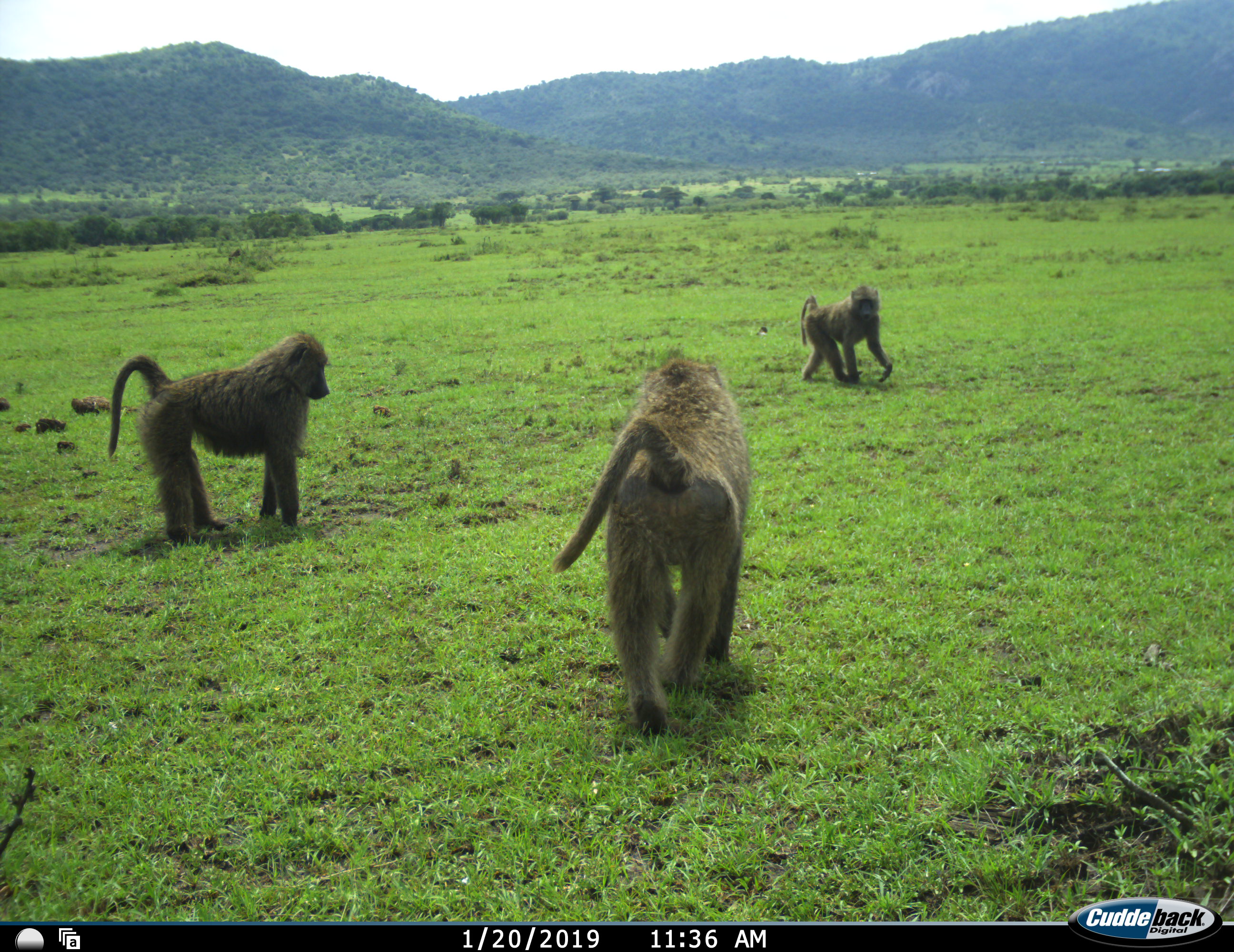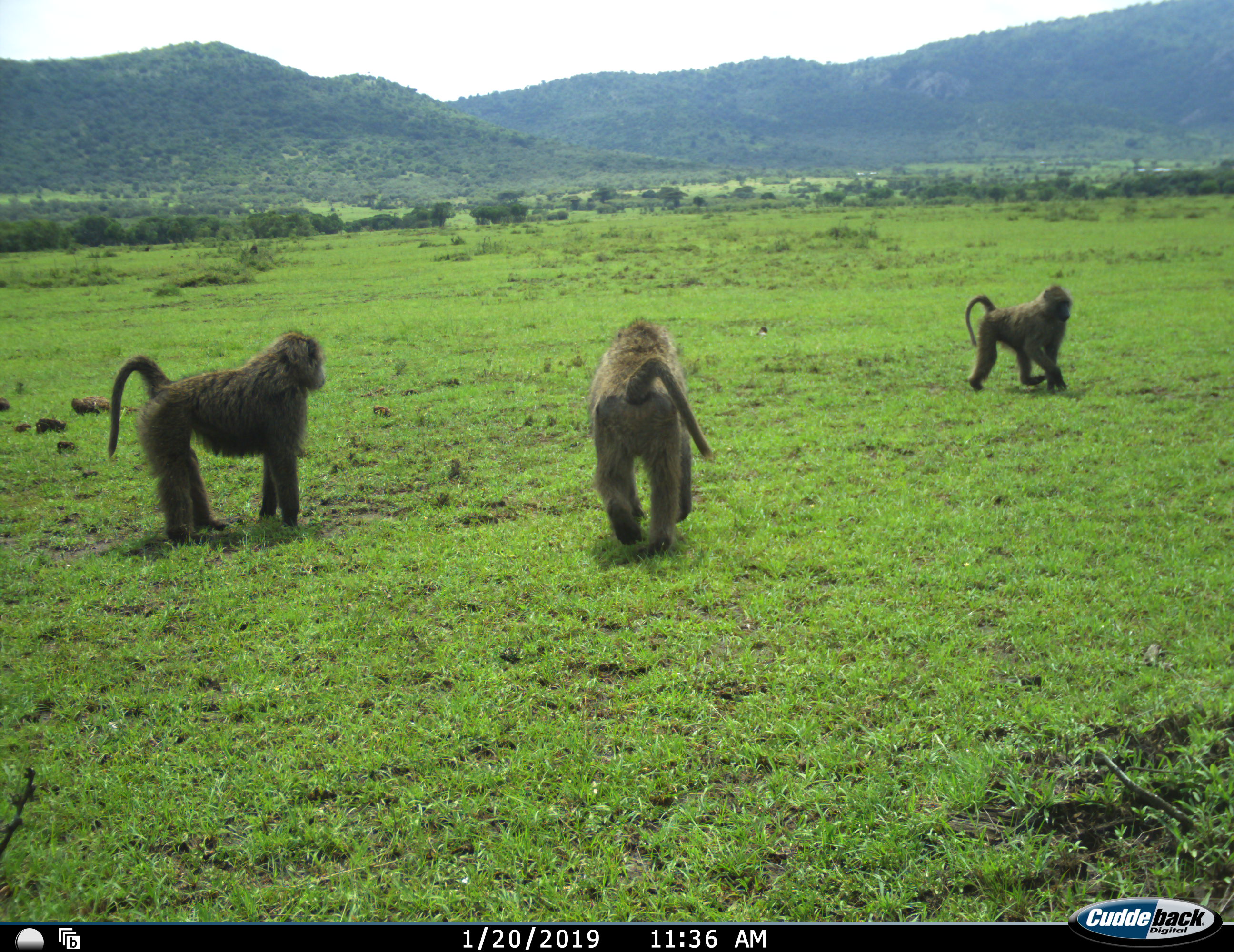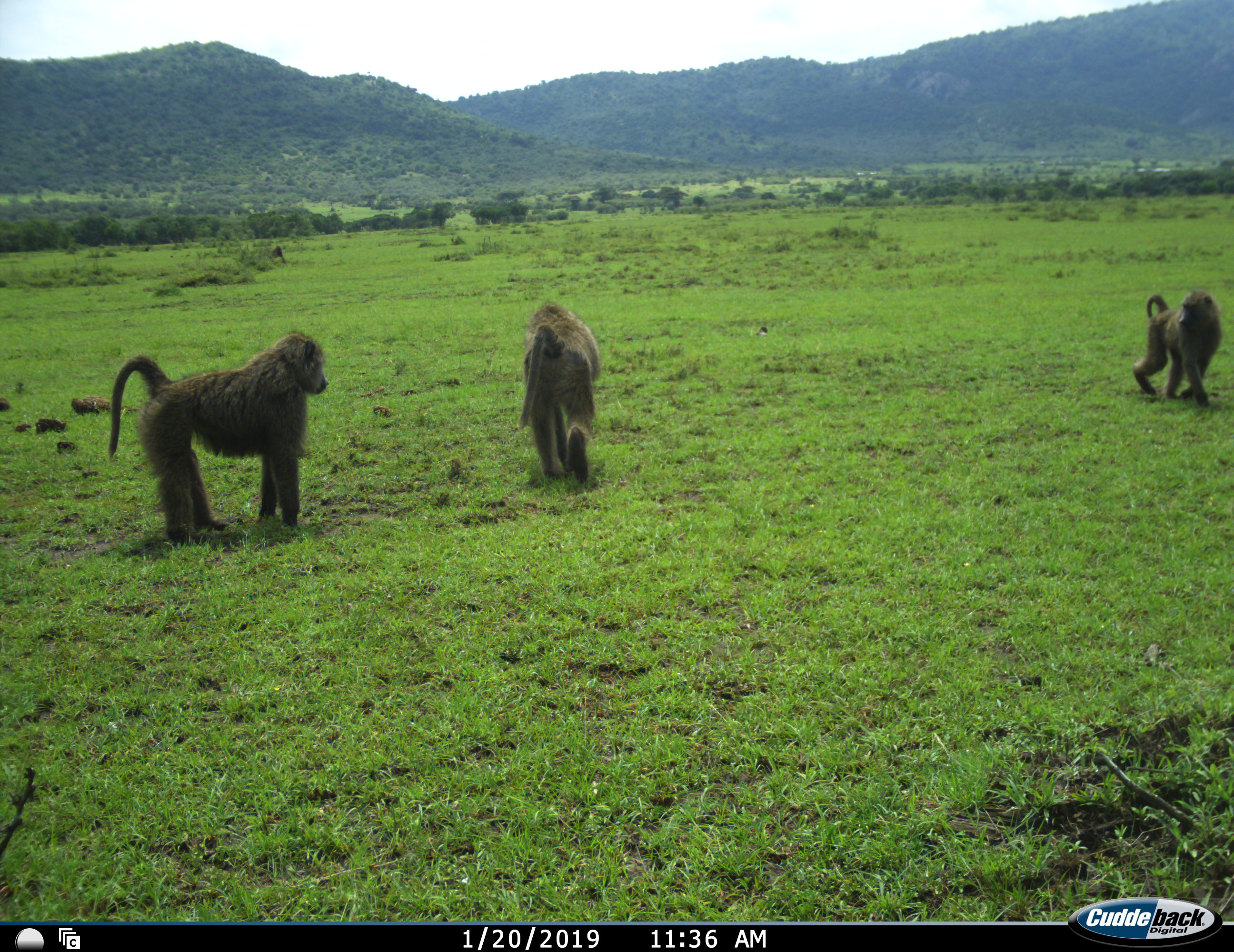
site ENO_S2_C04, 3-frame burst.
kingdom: Animalia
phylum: Chordata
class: Mammalia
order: Primates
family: Cercopithecidae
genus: Papio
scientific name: Papio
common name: baboon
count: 4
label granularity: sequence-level